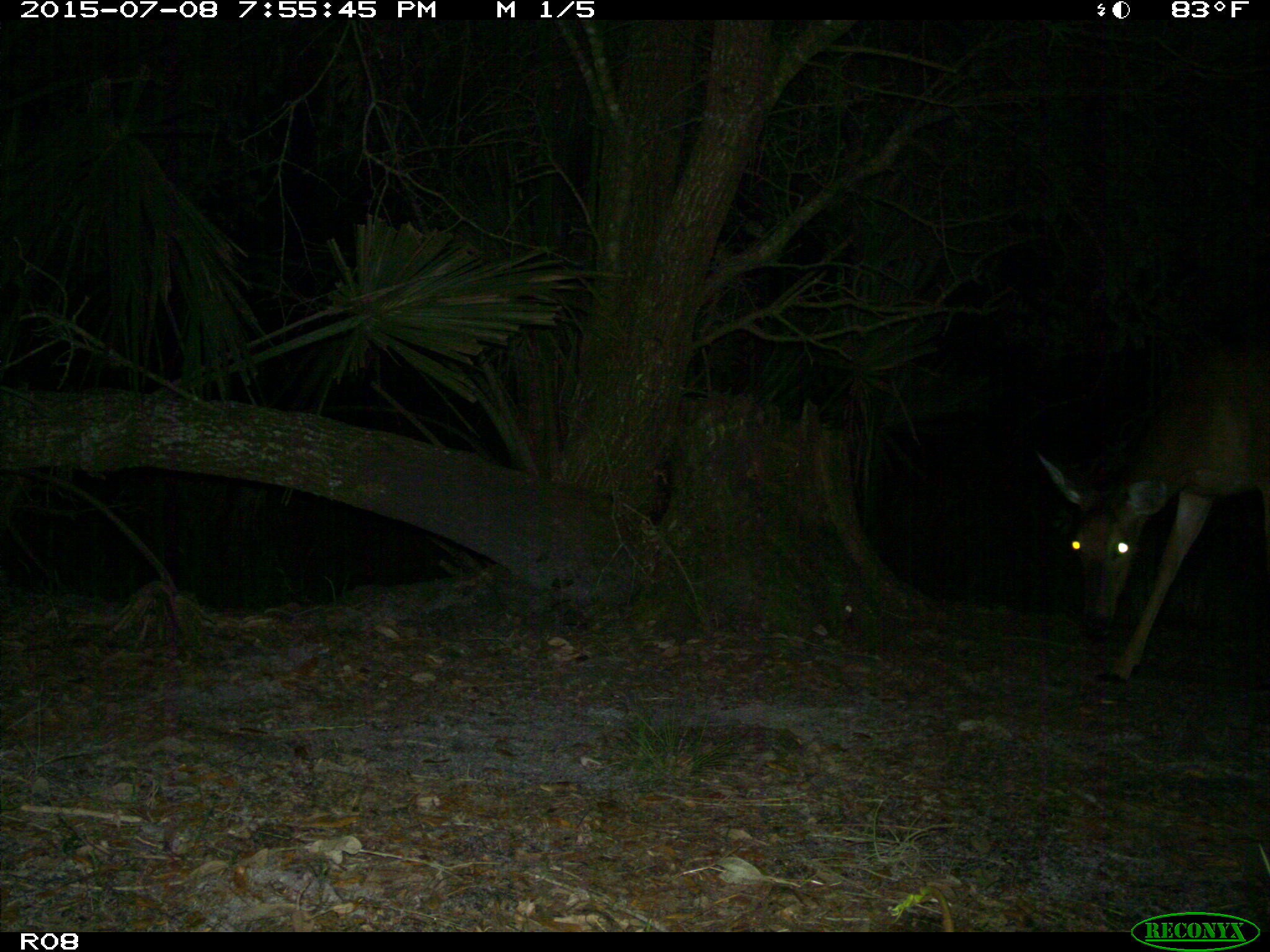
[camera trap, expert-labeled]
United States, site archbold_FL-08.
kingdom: Animalia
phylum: Chordata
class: Mammalia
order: Artiodactyla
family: Cervidae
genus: Odocoileus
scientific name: Odocoileus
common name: deer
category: unidentified deer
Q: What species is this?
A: Unidentified deer (deer) (Odocoileus).